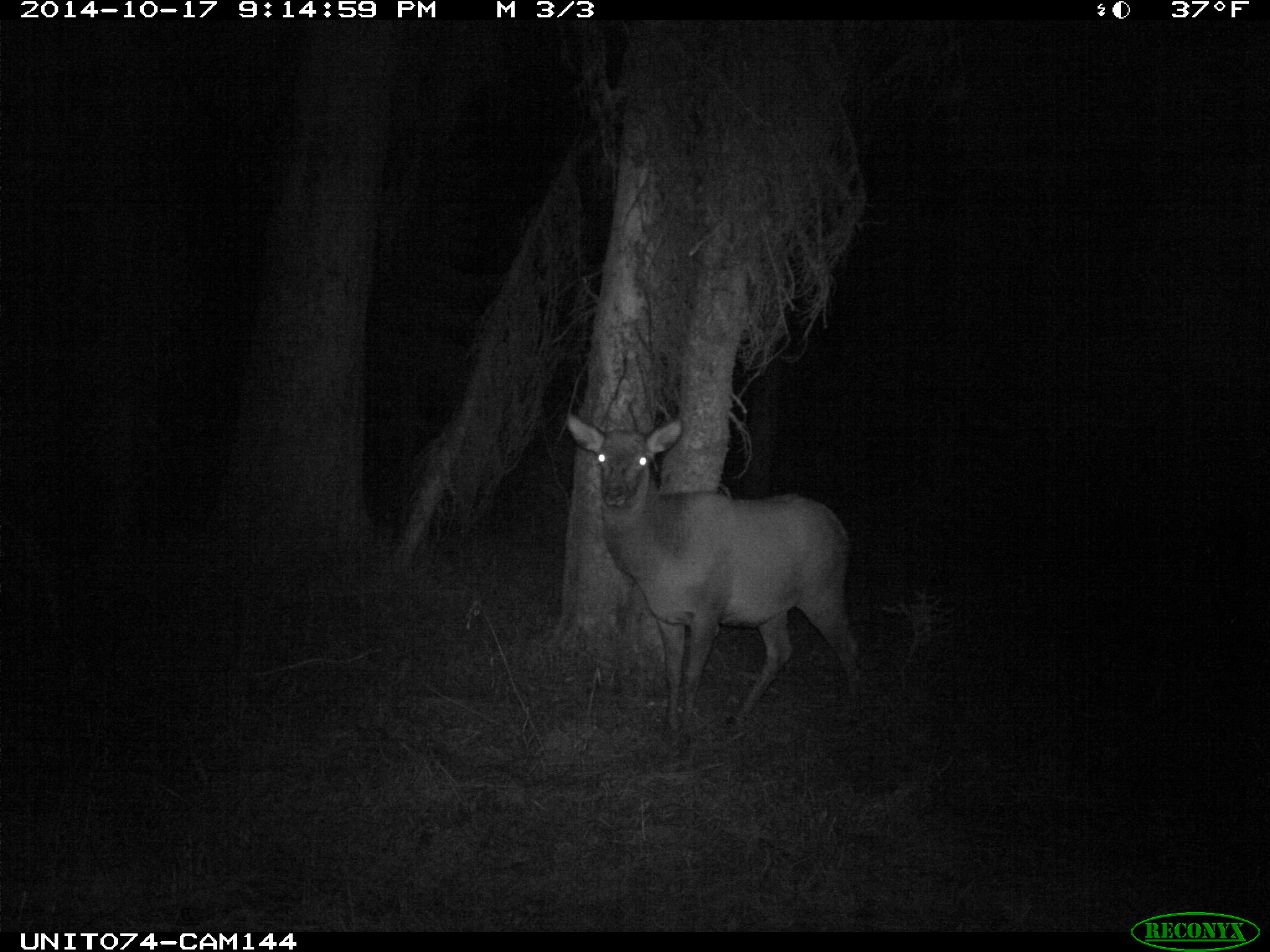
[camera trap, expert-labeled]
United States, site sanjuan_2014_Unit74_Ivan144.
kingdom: Animalia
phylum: Chordata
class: Mammalia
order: Artiodactyla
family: Cervidae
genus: Cervus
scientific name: Cervus elaphus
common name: red deer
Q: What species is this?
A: Cervus elaphus (red deer).